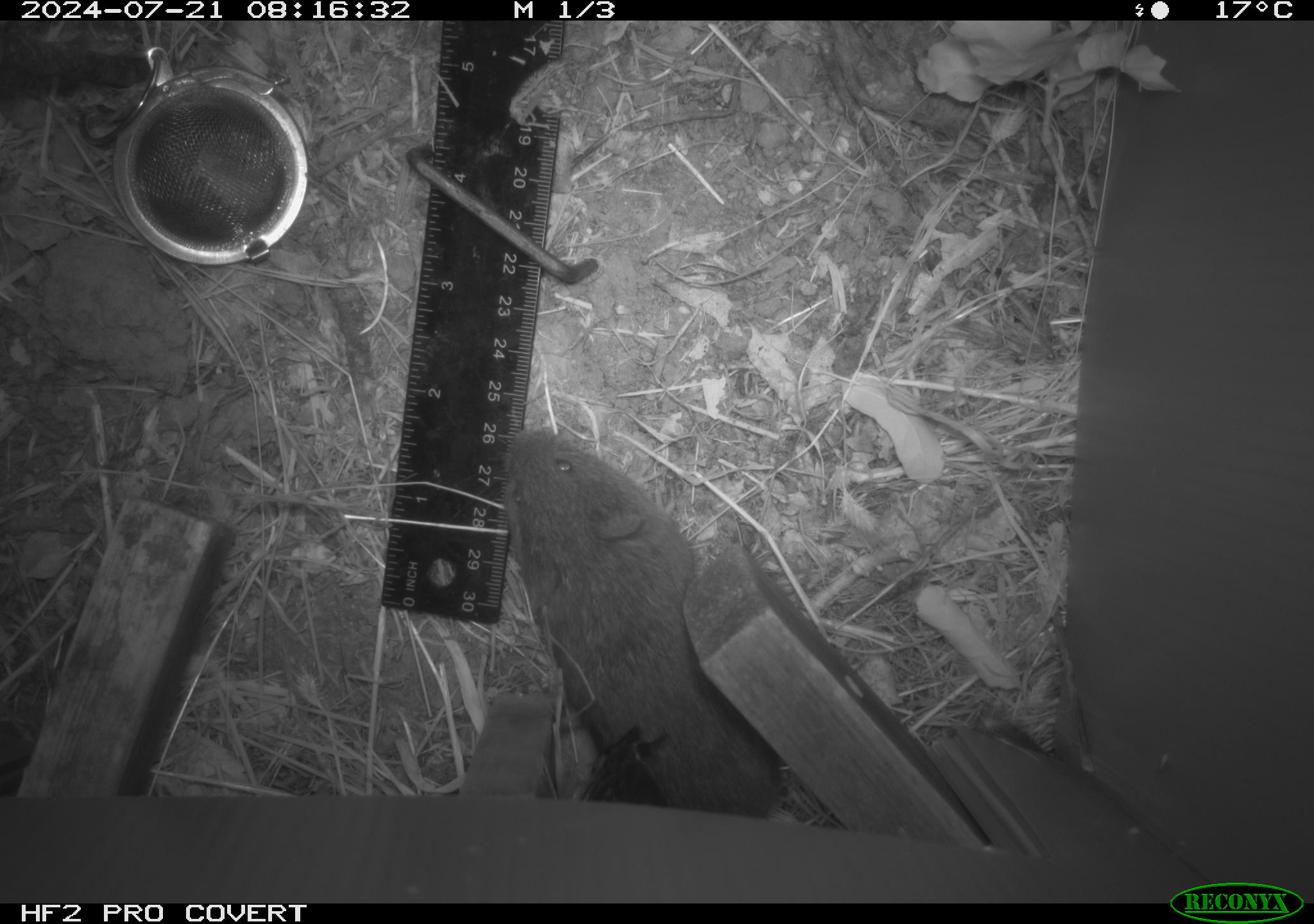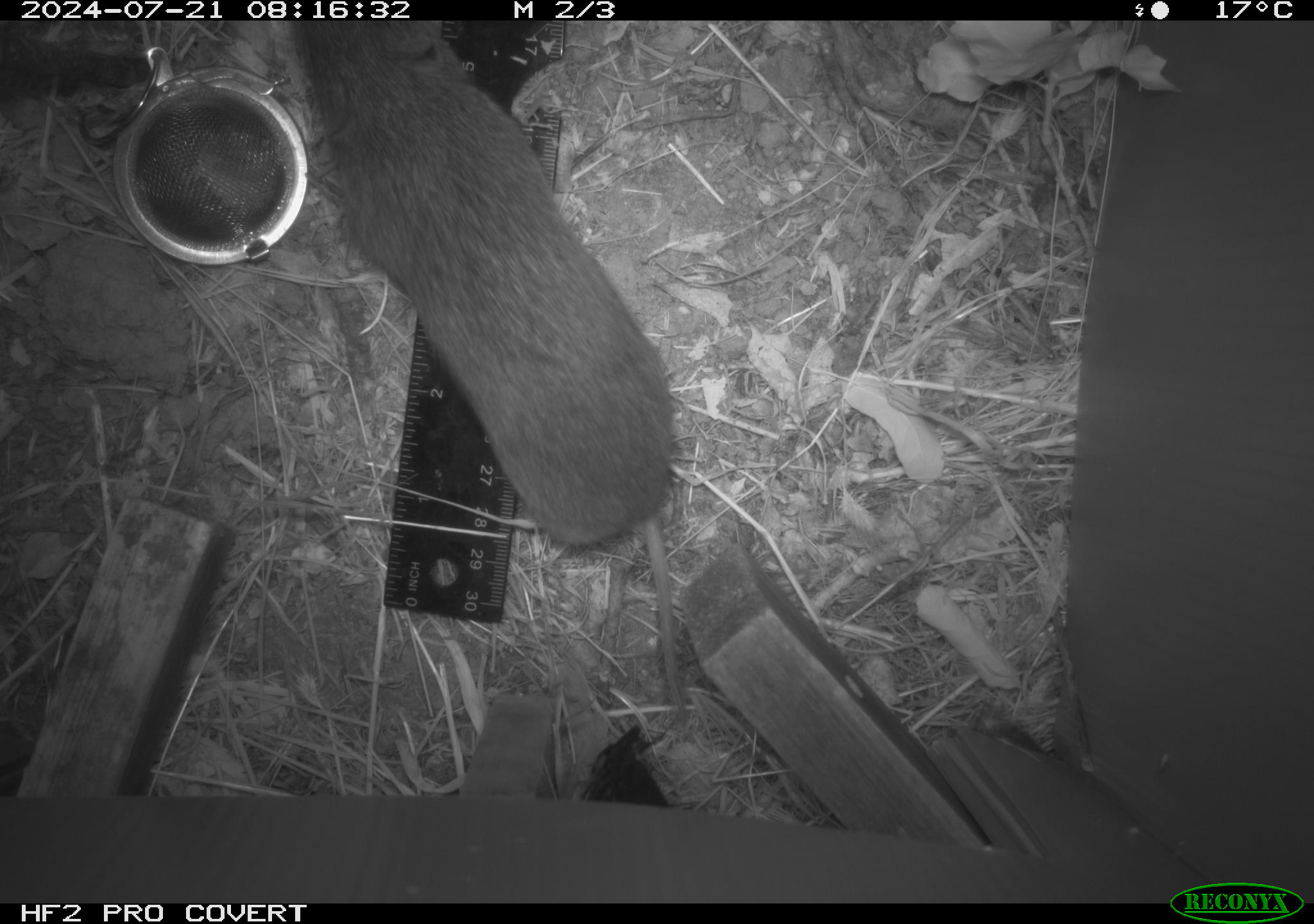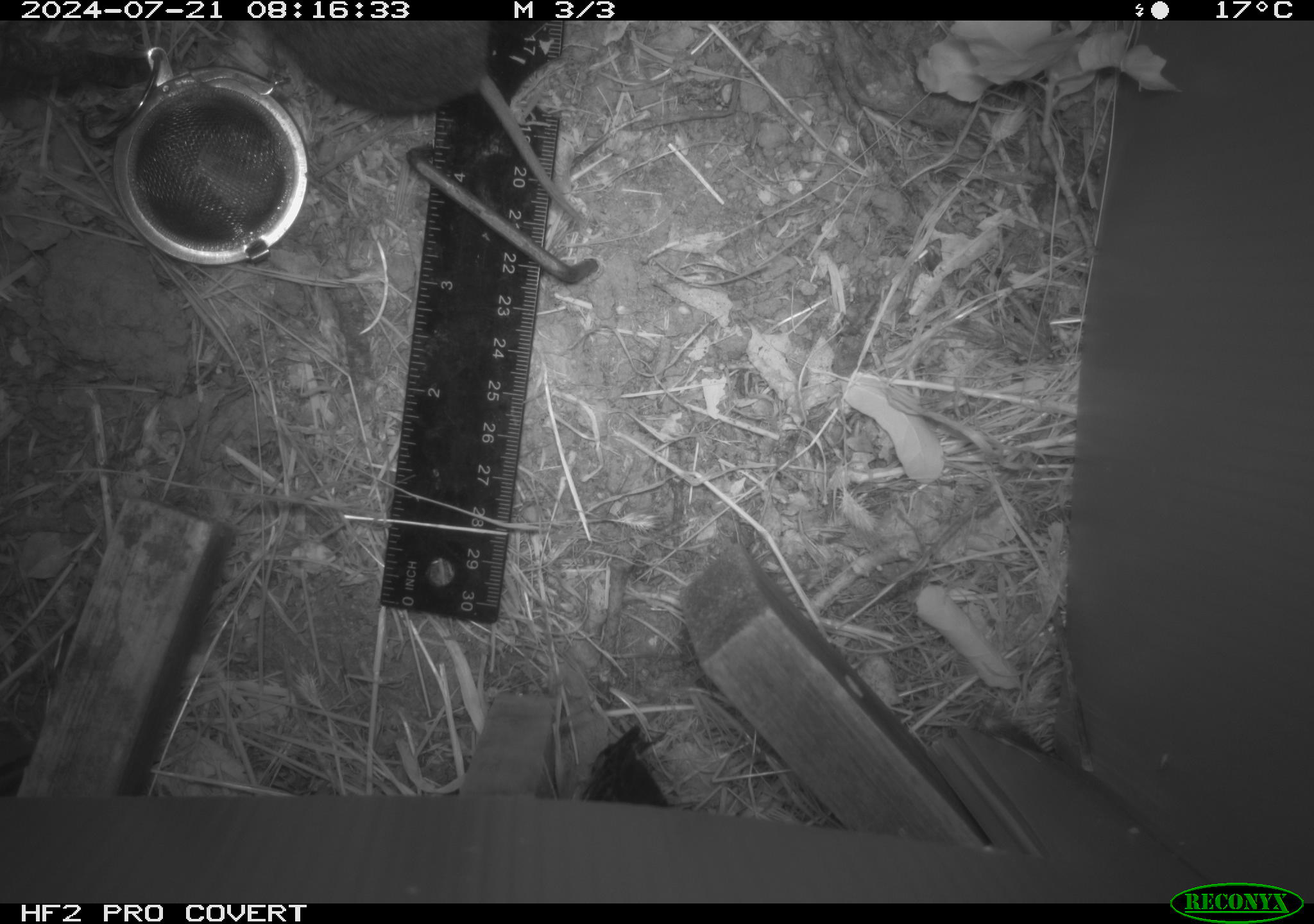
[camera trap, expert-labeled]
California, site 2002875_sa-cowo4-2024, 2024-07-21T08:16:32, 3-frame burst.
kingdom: Animalia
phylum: Chordata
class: Mammalia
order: Rodentia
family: Cricetidae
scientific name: Arvicolinae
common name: voles, lemmings, and muskrats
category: arvicolinae subfamily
Arvicolinae subfamily (voles, lemmings, and muskrats) (Arvicolinae).